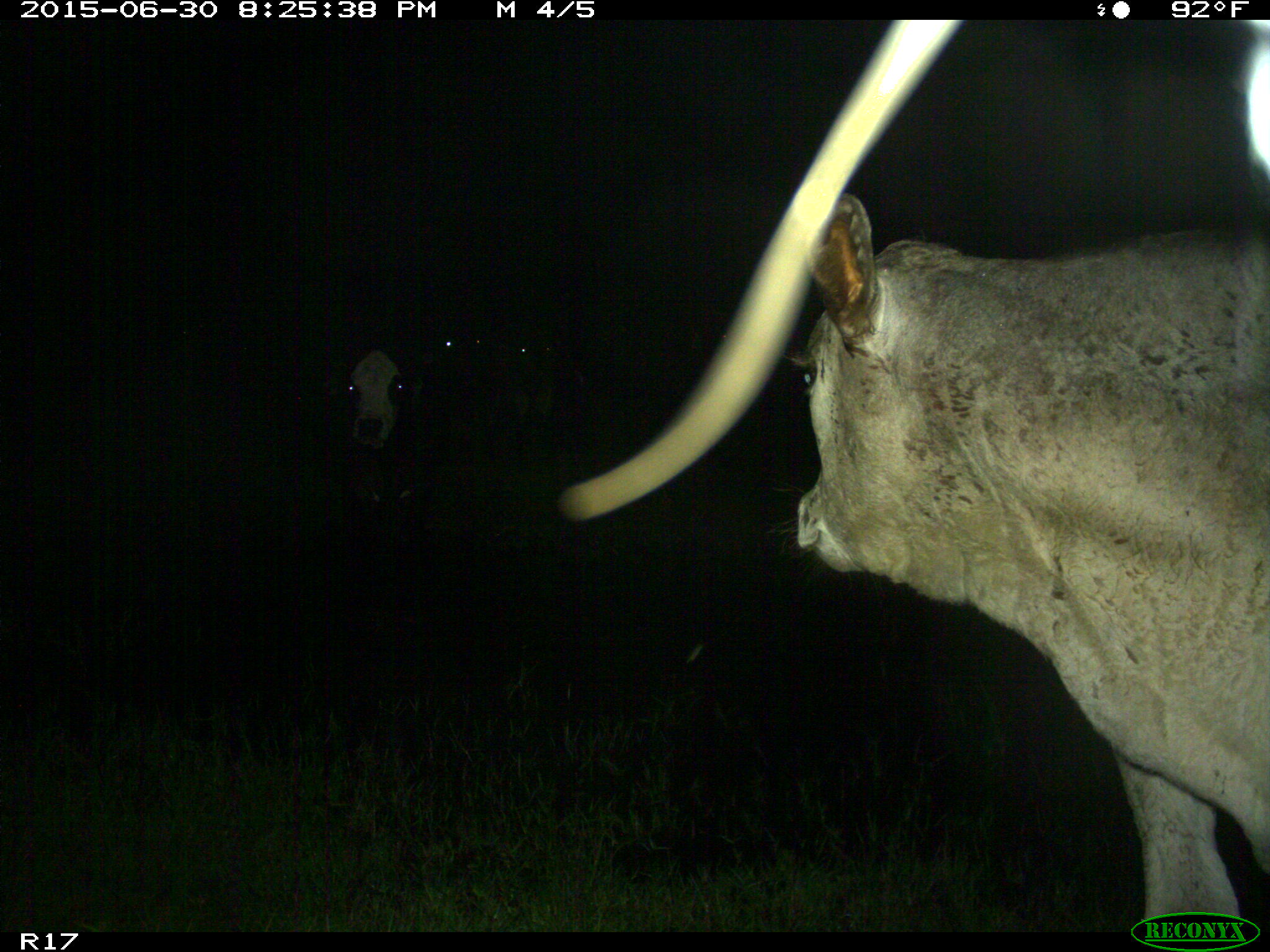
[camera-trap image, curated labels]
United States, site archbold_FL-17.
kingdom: Animalia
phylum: Chordata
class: Mammalia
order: Artiodactyla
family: Bovidae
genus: Bos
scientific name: Bos taurus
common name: domestic cow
Bos taurus (domestic cow).